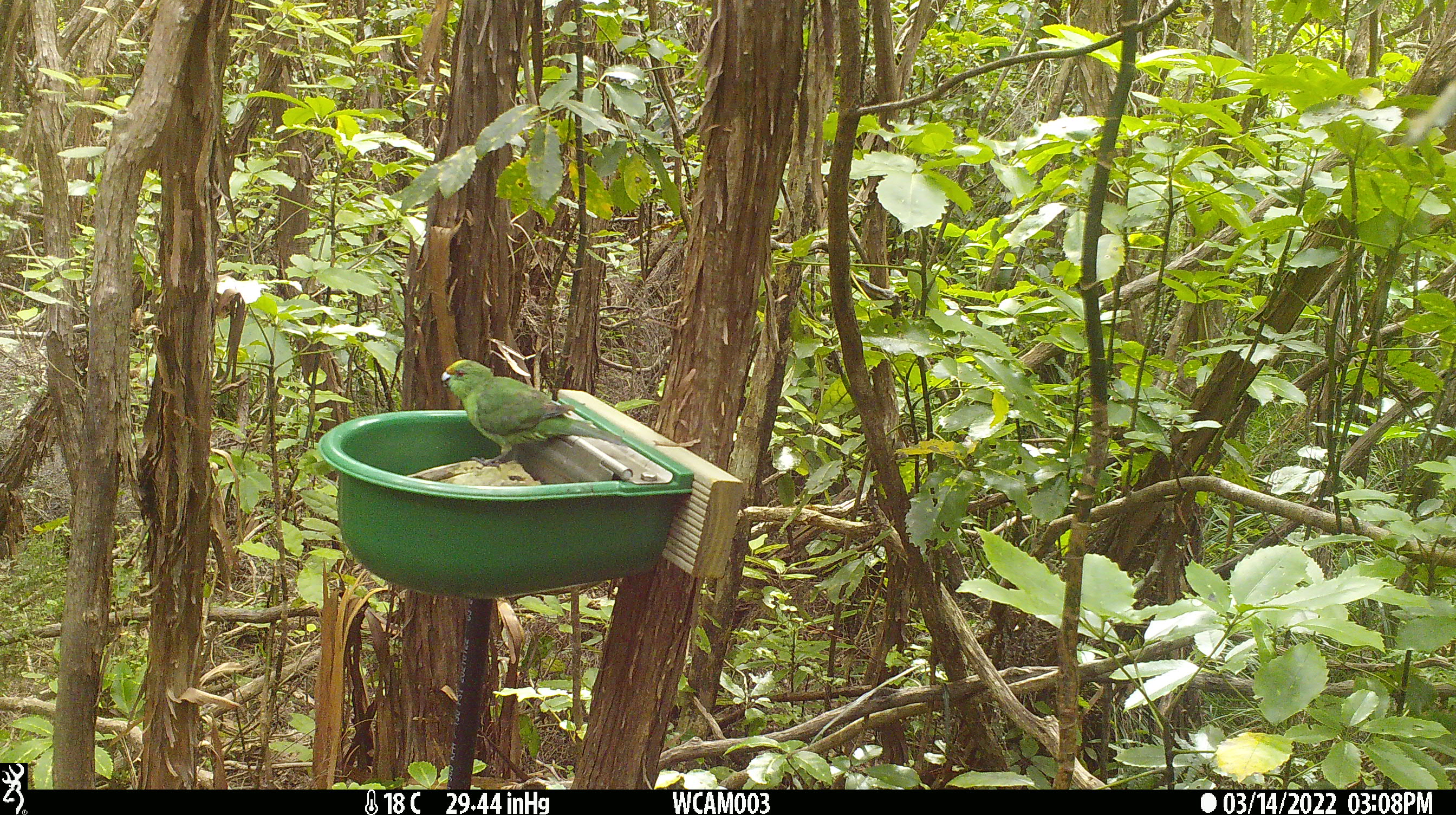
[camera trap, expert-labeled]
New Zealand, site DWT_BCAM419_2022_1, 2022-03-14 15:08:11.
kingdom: Animalia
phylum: Chordata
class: Aves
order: Psittaciformes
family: Psittaculidae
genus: Cyanoramphus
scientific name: Cyanoramphus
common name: parakeet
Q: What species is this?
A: Parakeet (Cyanoramphus).